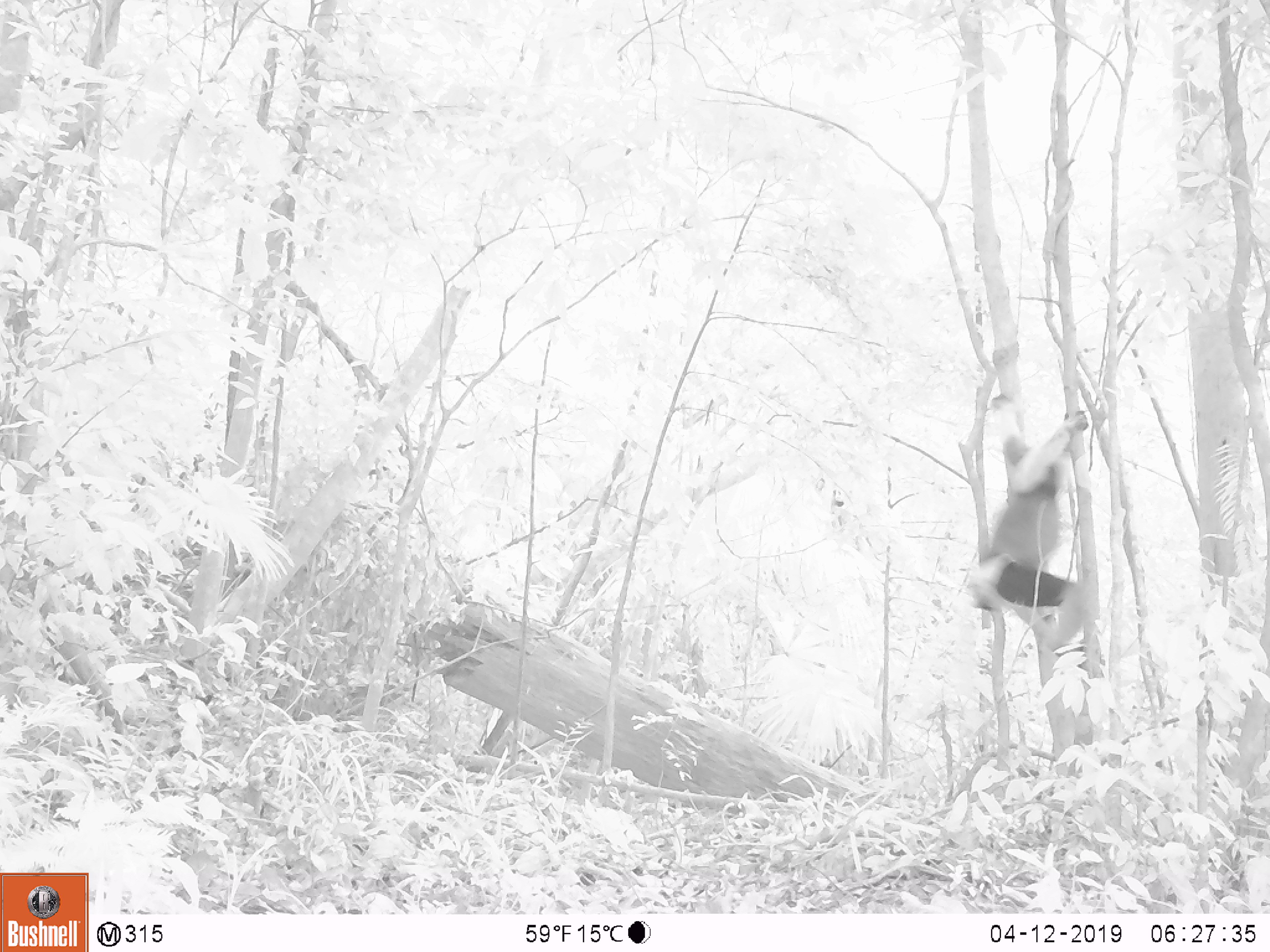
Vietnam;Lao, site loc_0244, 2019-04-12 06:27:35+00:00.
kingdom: Animalia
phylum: Chordata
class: Mammalia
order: Primates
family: Cercopithecidae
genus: Pygathrix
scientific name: Pygathrix nemaeus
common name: red-shanked douc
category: red shanked douc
Red shanked douc (red-shanked douc) (Pygathrix nemaeus). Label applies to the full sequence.